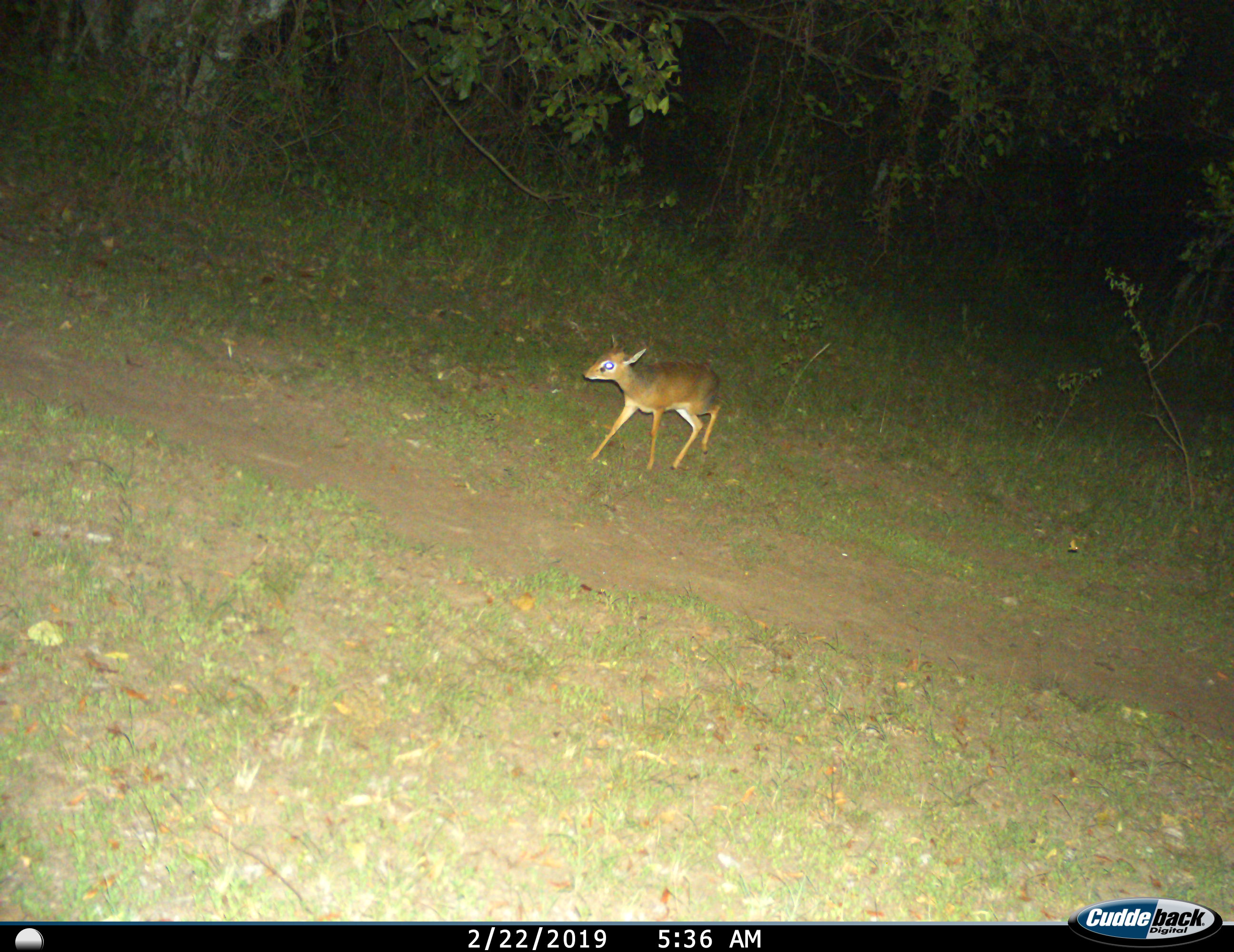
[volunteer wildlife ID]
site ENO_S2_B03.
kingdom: Animalia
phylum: Chordata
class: Mammalia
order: Artiodactyla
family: Bovidae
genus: Madoqua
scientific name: Madoqua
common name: dik-dik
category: dikdik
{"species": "dikdik (dik-dik) (Madoqua)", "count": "1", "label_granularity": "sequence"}